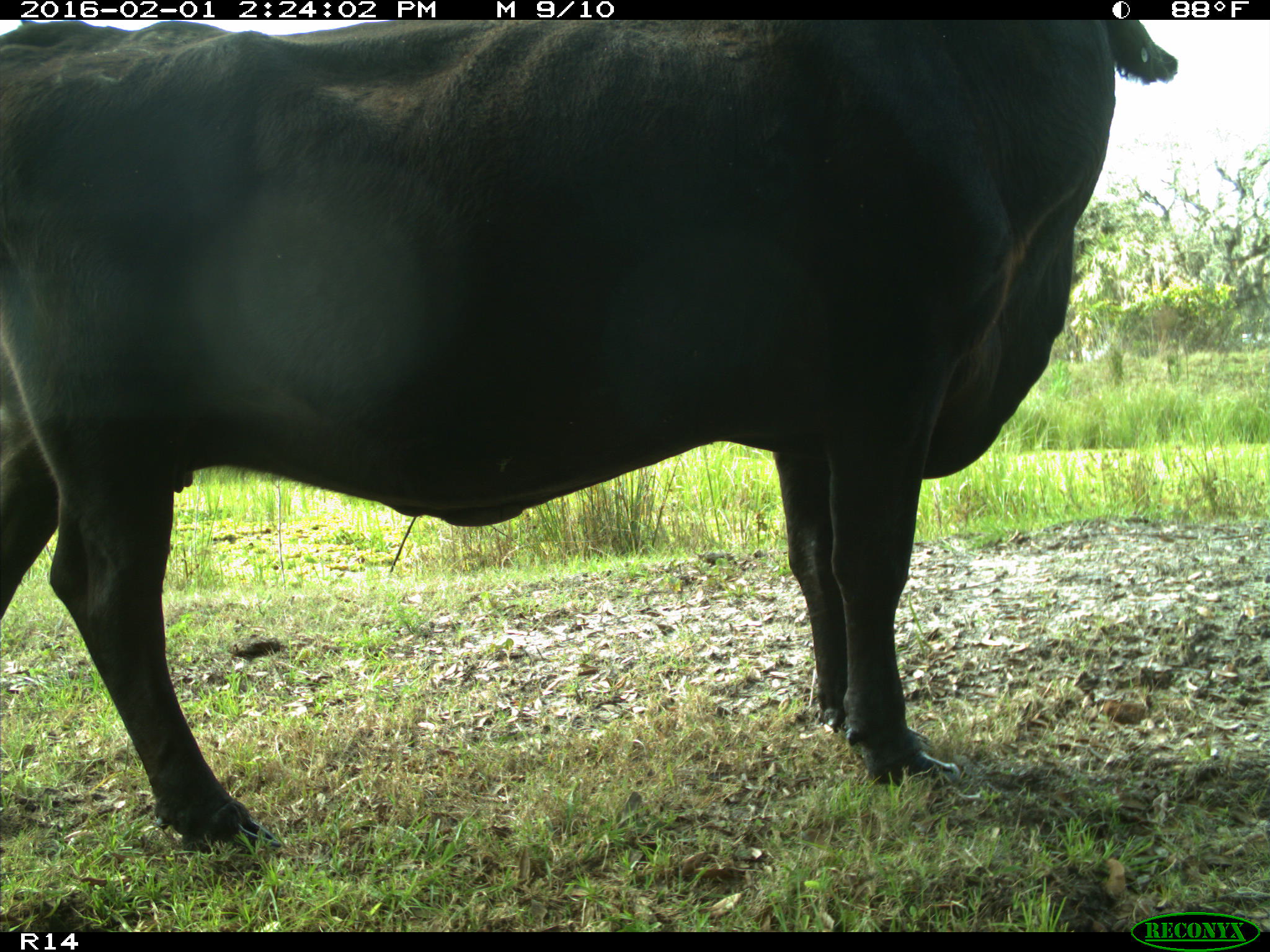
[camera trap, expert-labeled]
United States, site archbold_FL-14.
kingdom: Animalia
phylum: Chordata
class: Mammalia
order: Artiodactyla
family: Bovidae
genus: Bos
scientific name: Bos taurus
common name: domestic cow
Bos taurus (domestic cow).